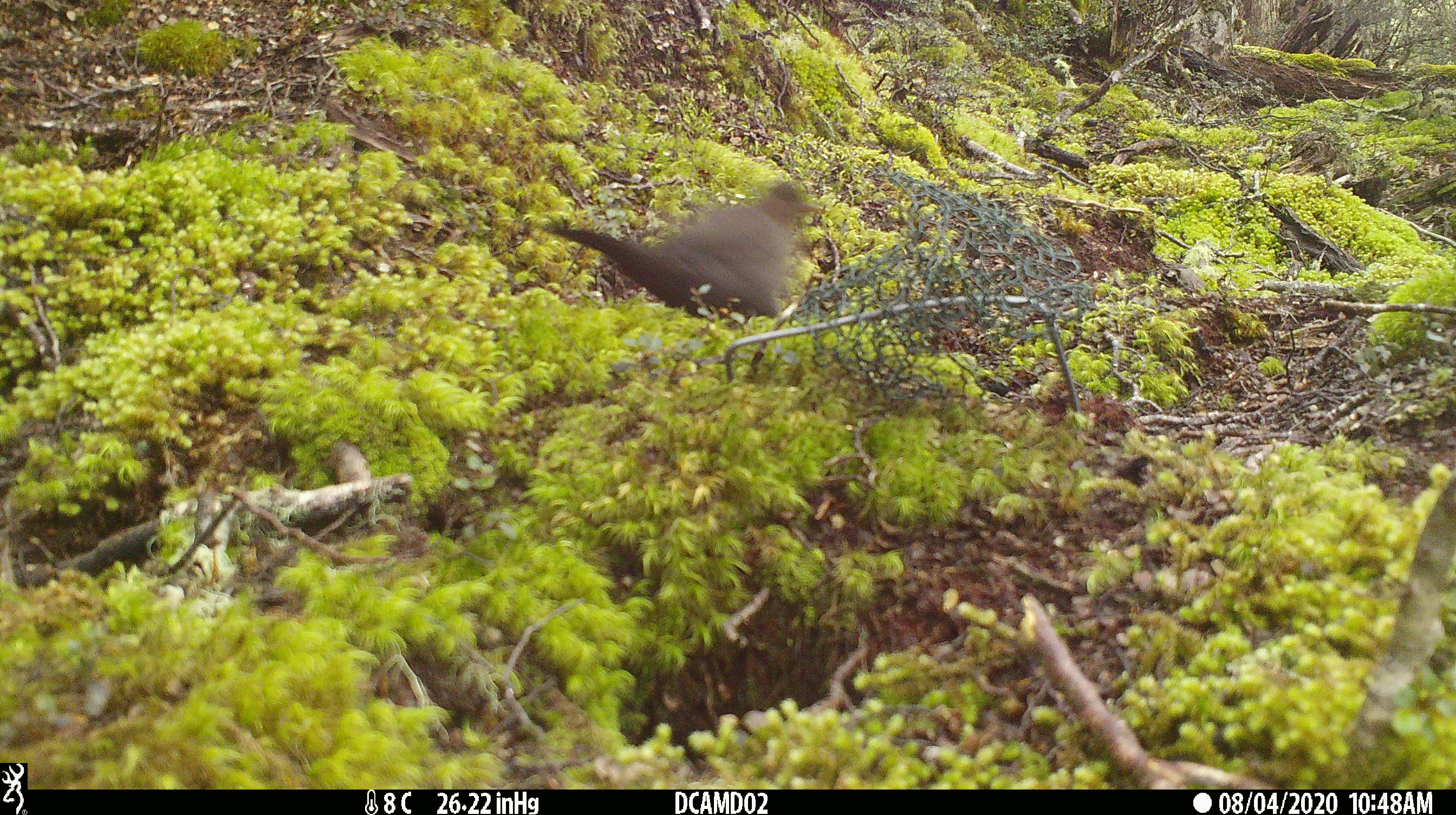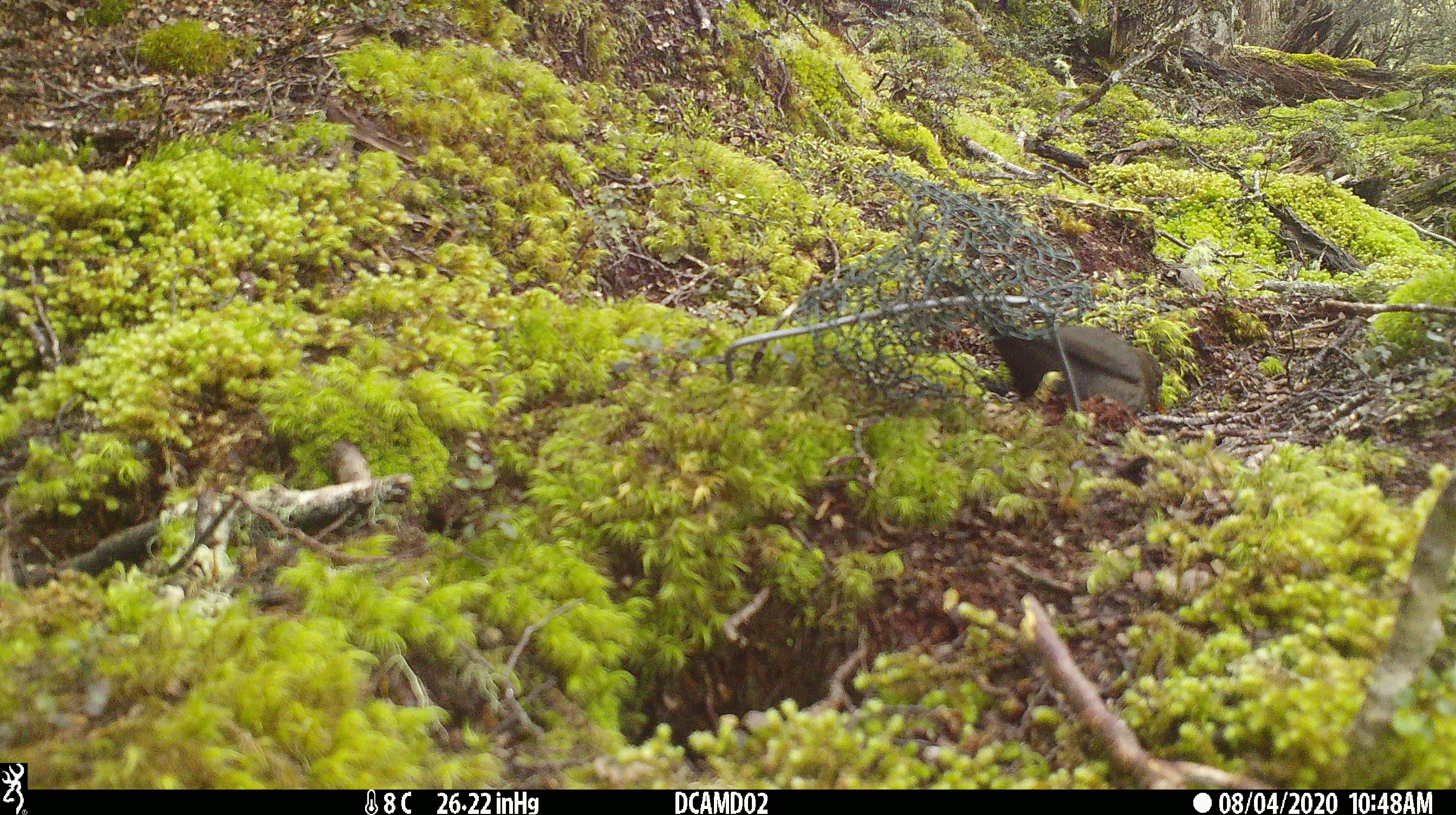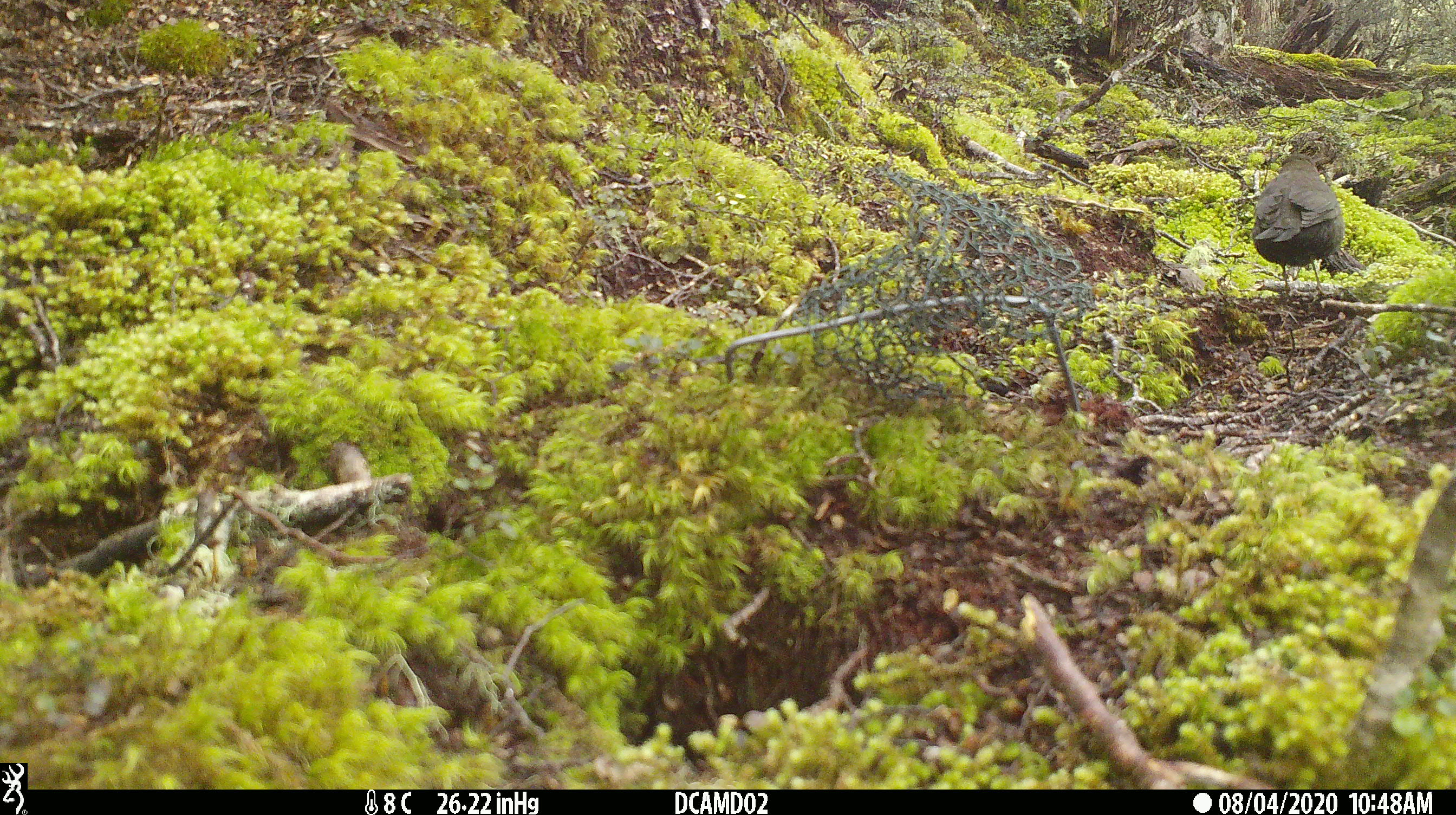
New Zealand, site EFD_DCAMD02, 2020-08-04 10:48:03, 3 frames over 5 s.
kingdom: Animalia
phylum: Chordata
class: Aves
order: Passeriformes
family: Turdidae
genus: Turdus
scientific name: Turdus merula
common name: eurasian blackbird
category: blackbird